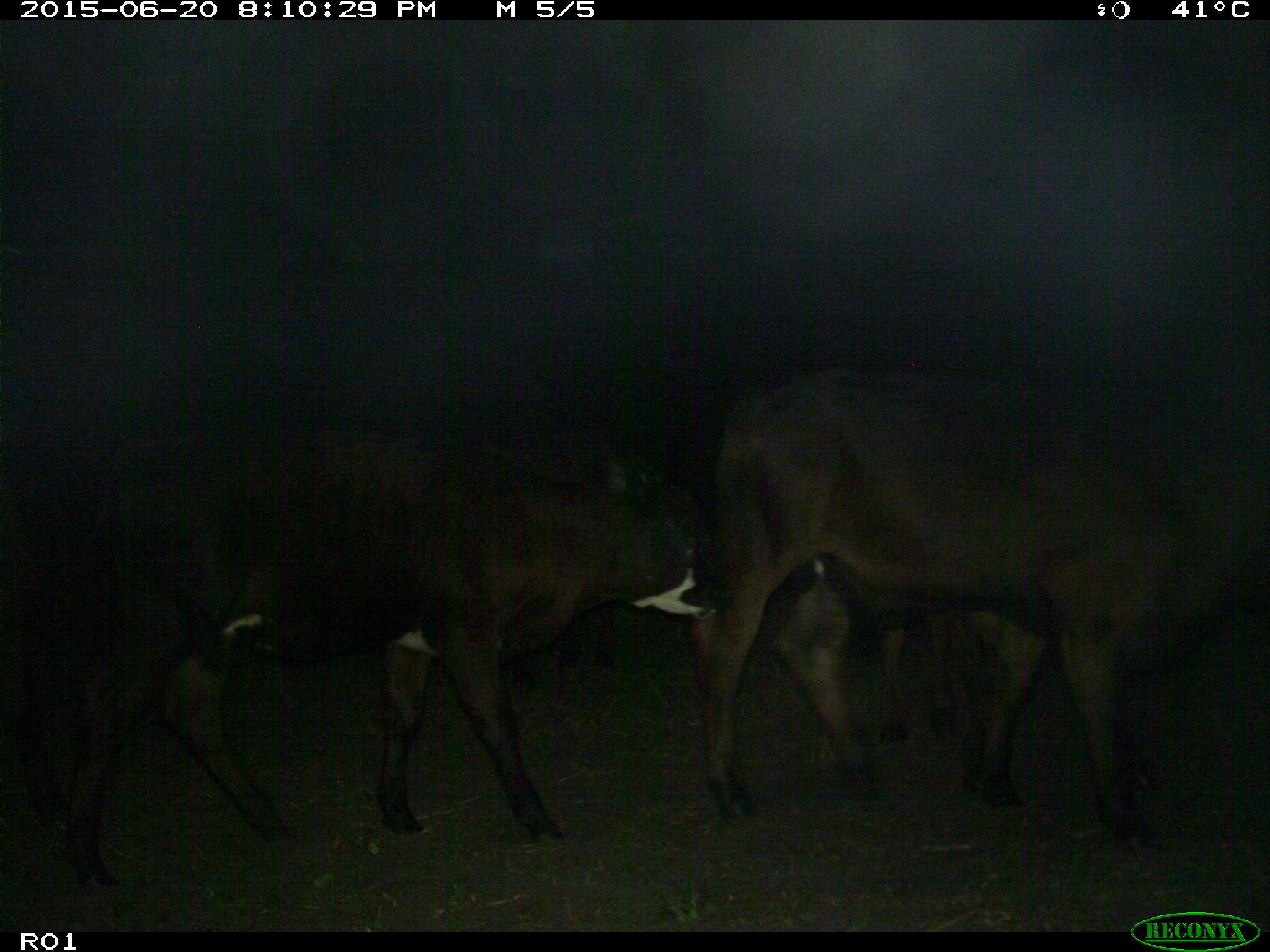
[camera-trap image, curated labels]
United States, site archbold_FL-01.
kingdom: Animalia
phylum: Chordata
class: Mammalia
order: Artiodactyla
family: Bovidae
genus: Bos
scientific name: Bos taurus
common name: domestic cow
Bos taurus (domestic cow).